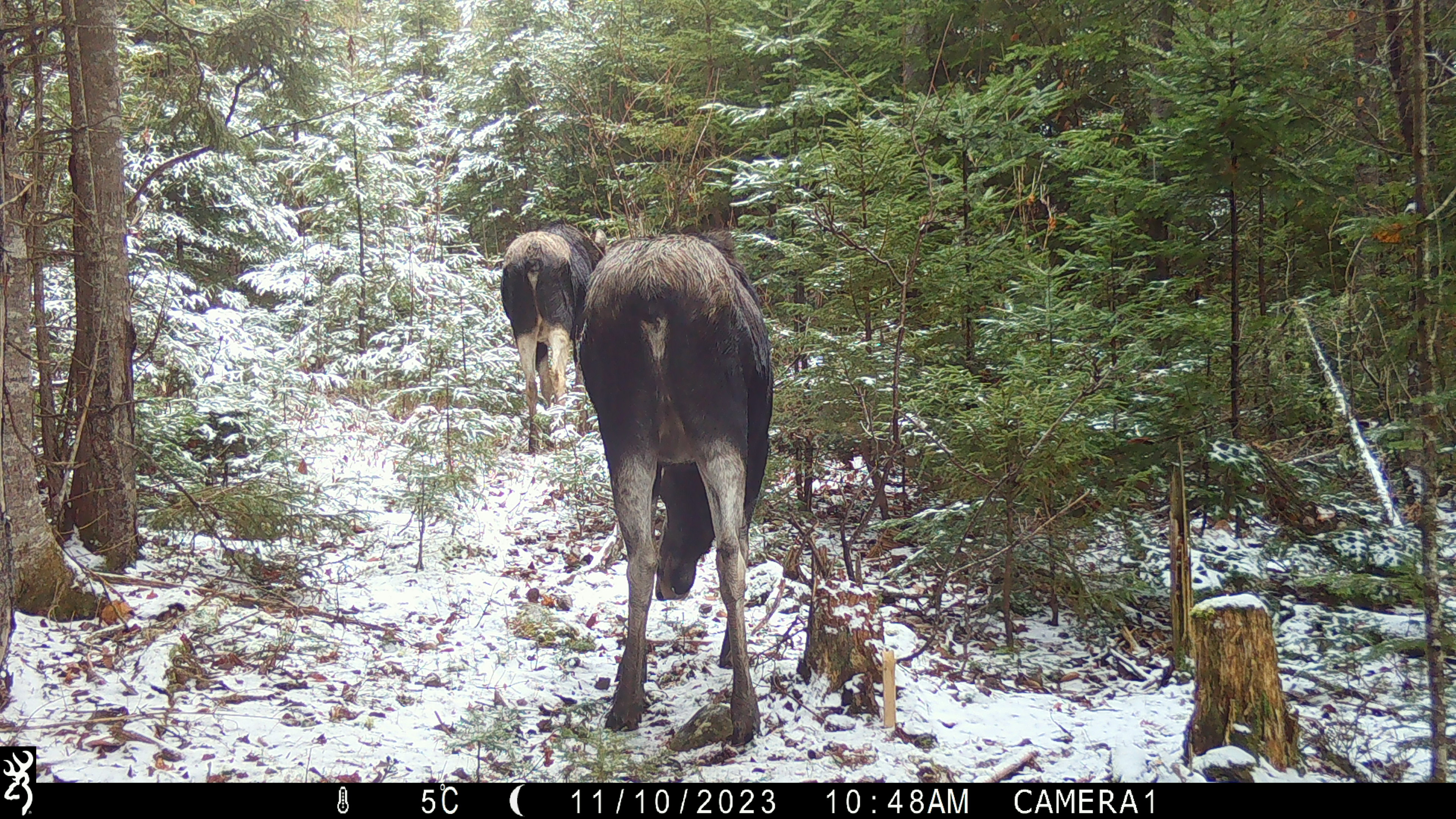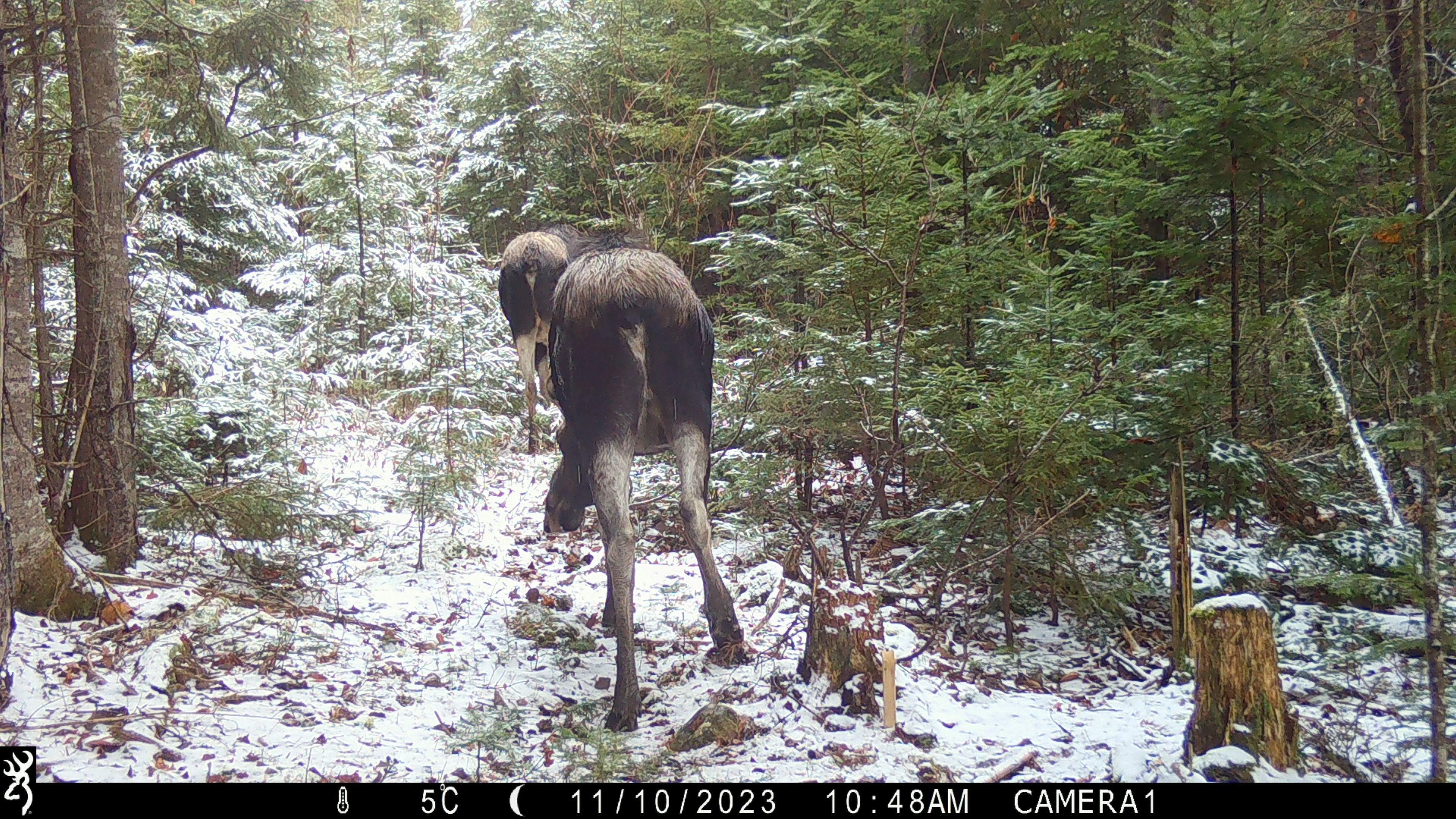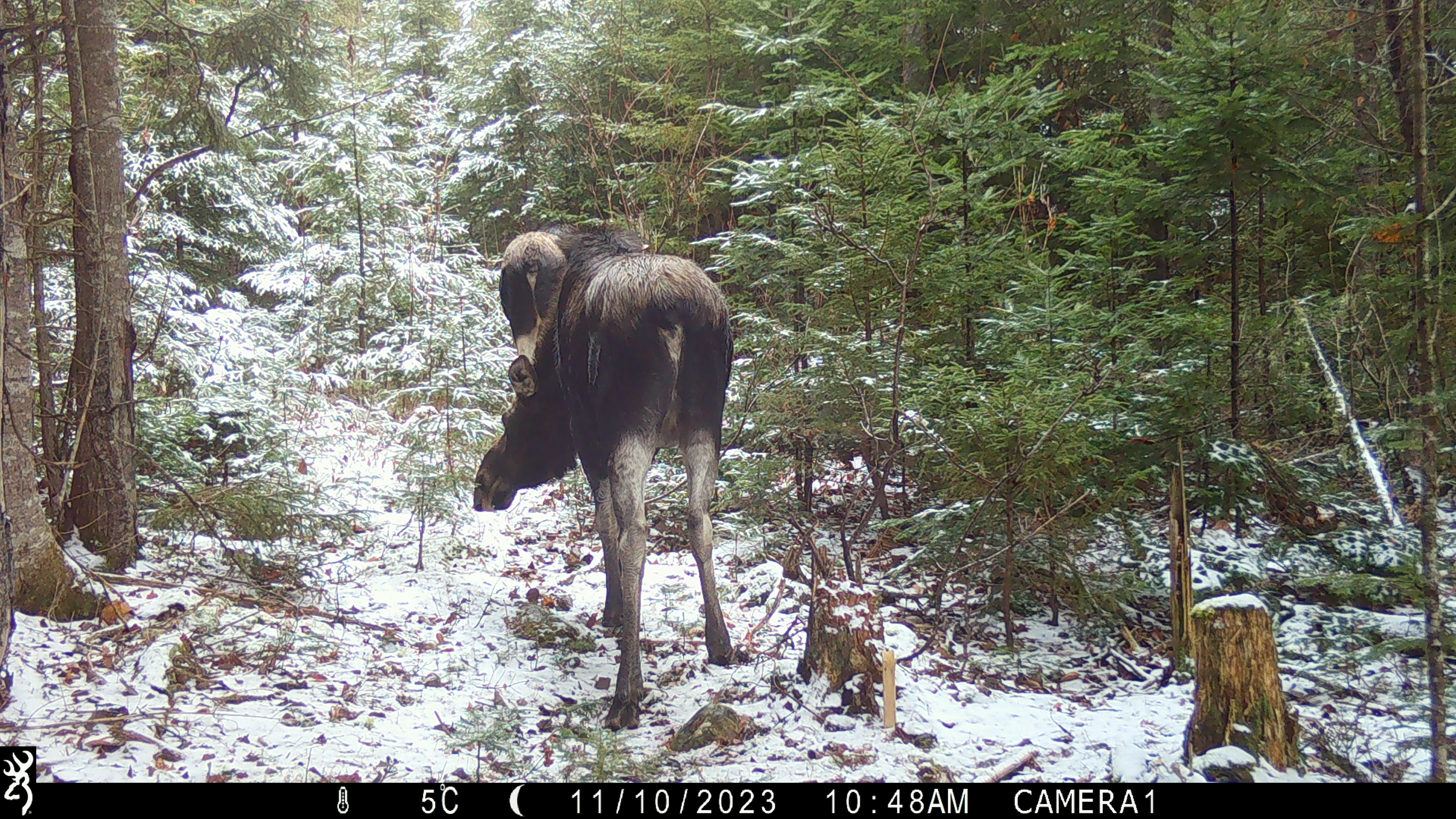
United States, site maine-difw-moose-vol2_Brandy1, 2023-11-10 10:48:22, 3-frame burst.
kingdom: Animalia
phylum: Chordata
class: Mammalia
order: Artiodactyla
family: Cervidae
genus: Alces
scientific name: Alces alces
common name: moose